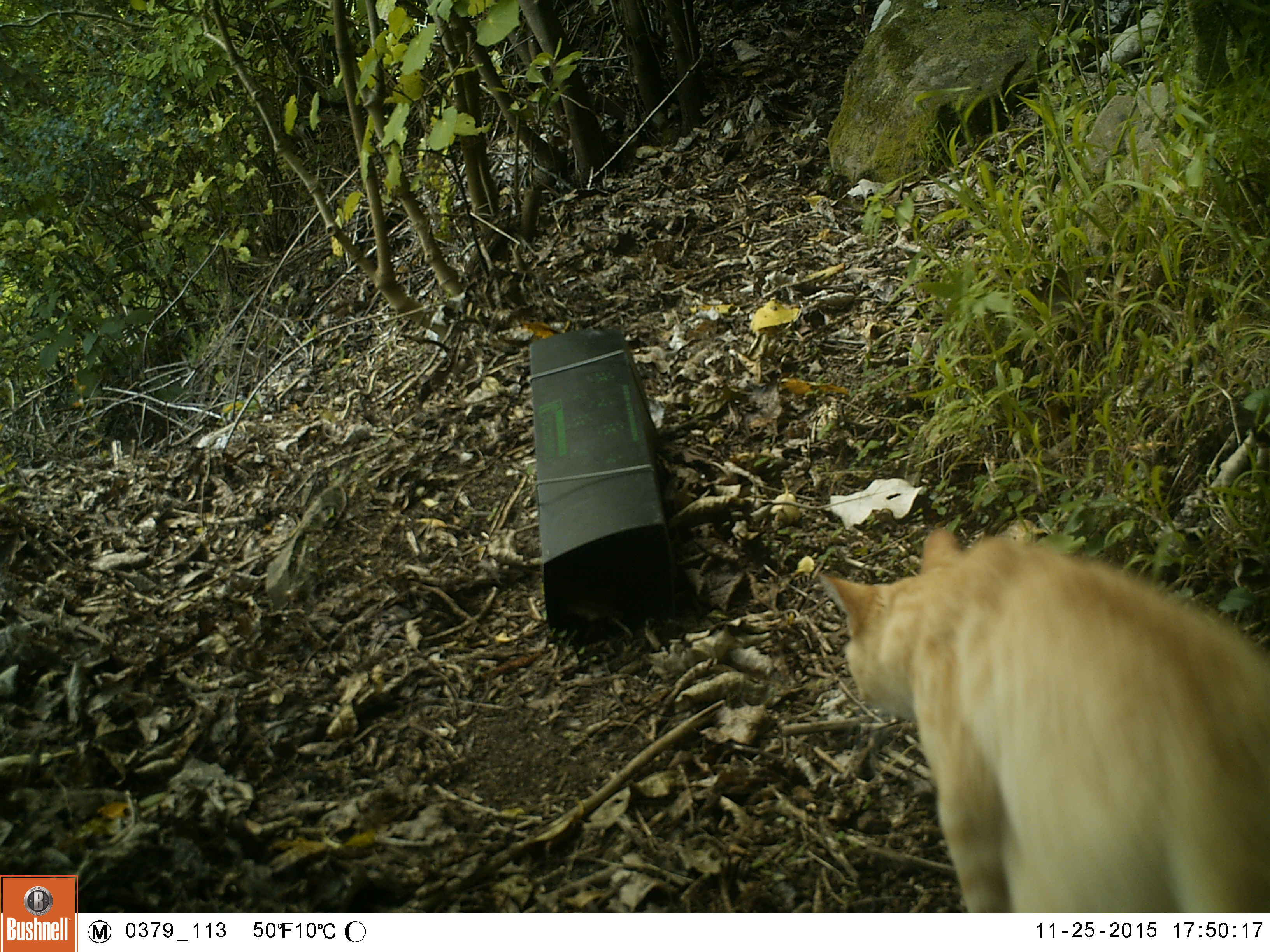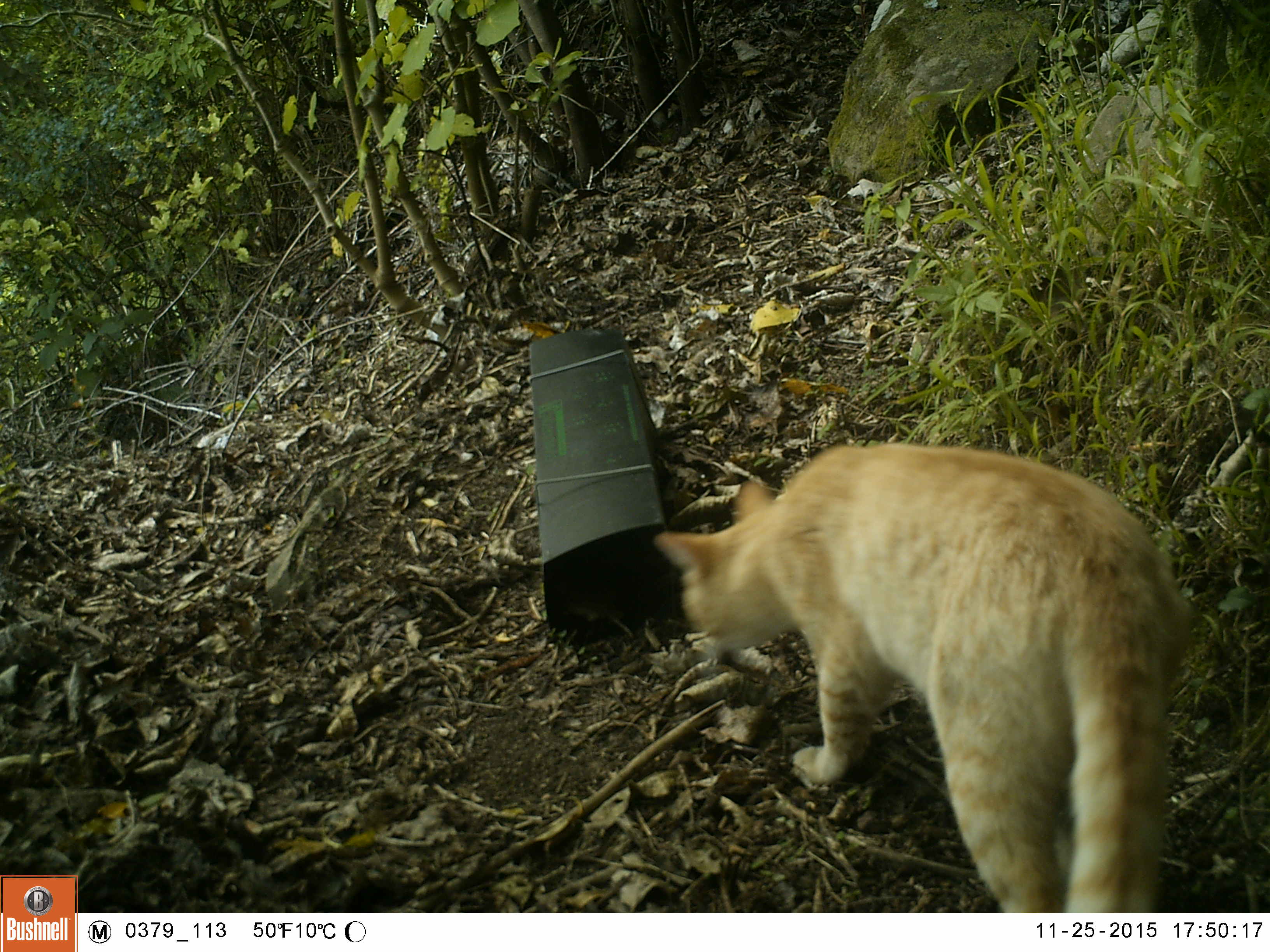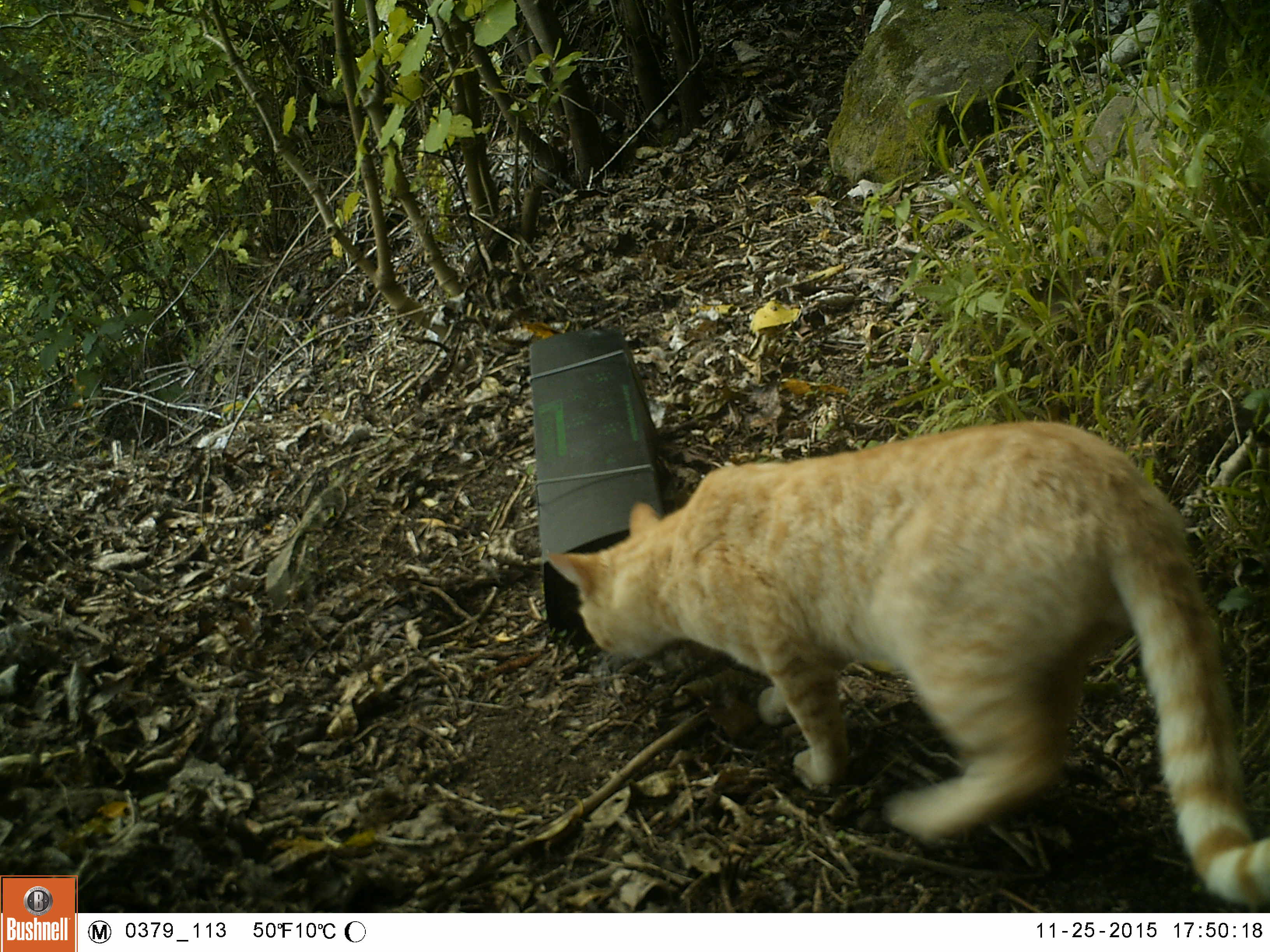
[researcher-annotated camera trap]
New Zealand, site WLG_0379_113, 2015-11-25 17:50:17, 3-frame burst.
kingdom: Animalia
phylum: Chordata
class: Mammalia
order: Carnivora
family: Felidae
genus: Felis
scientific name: Felis catus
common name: domestic cat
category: cat